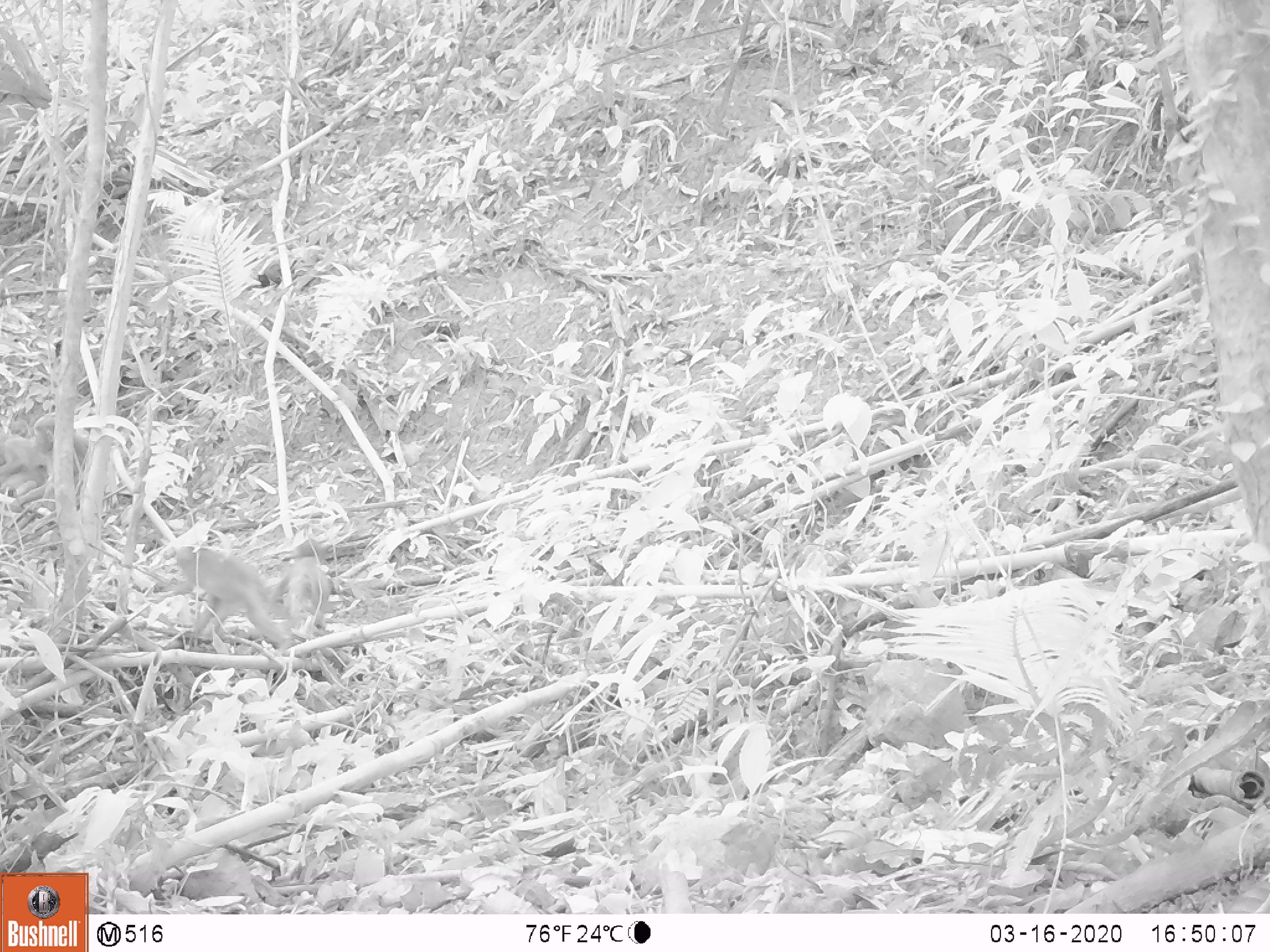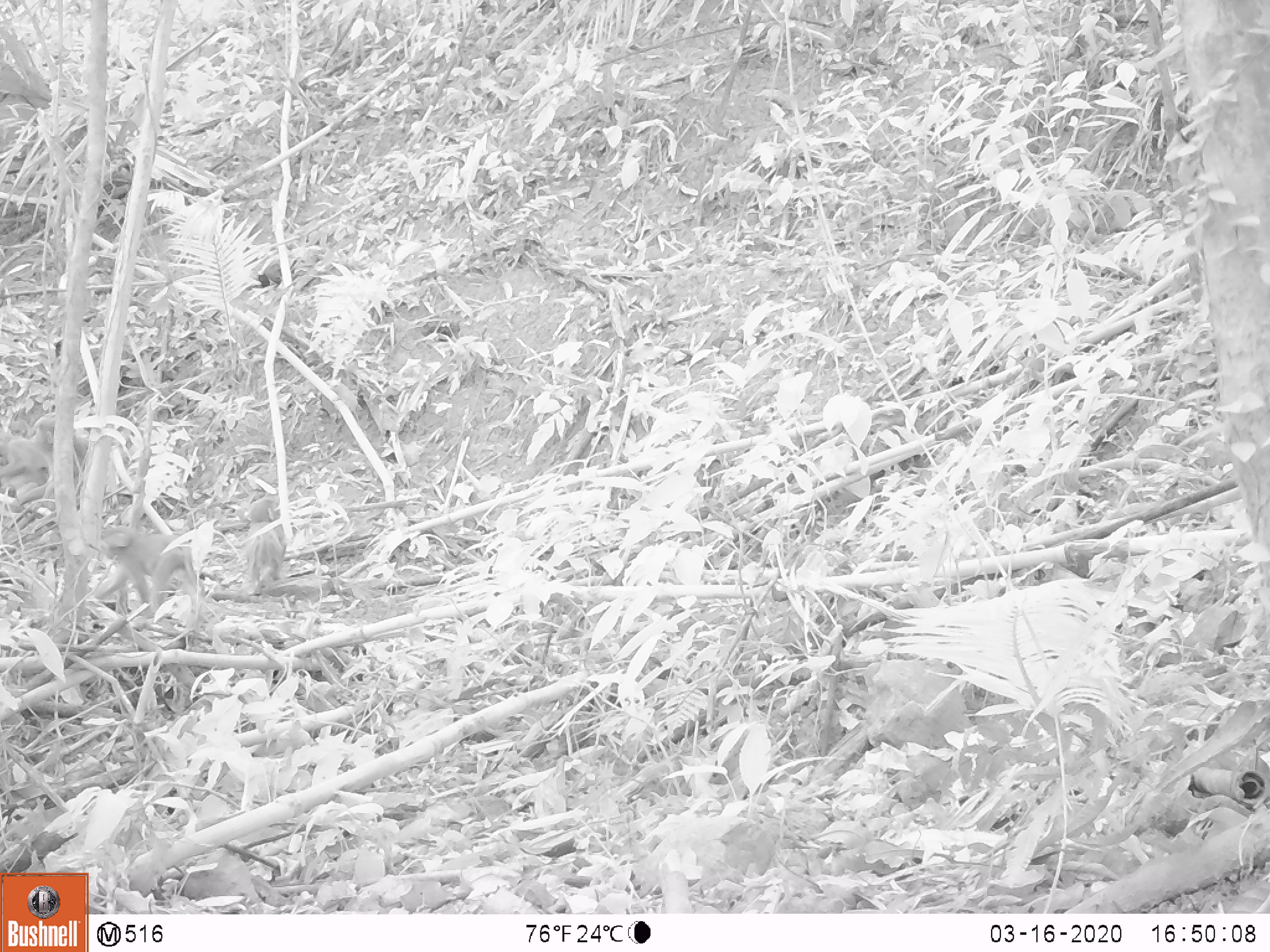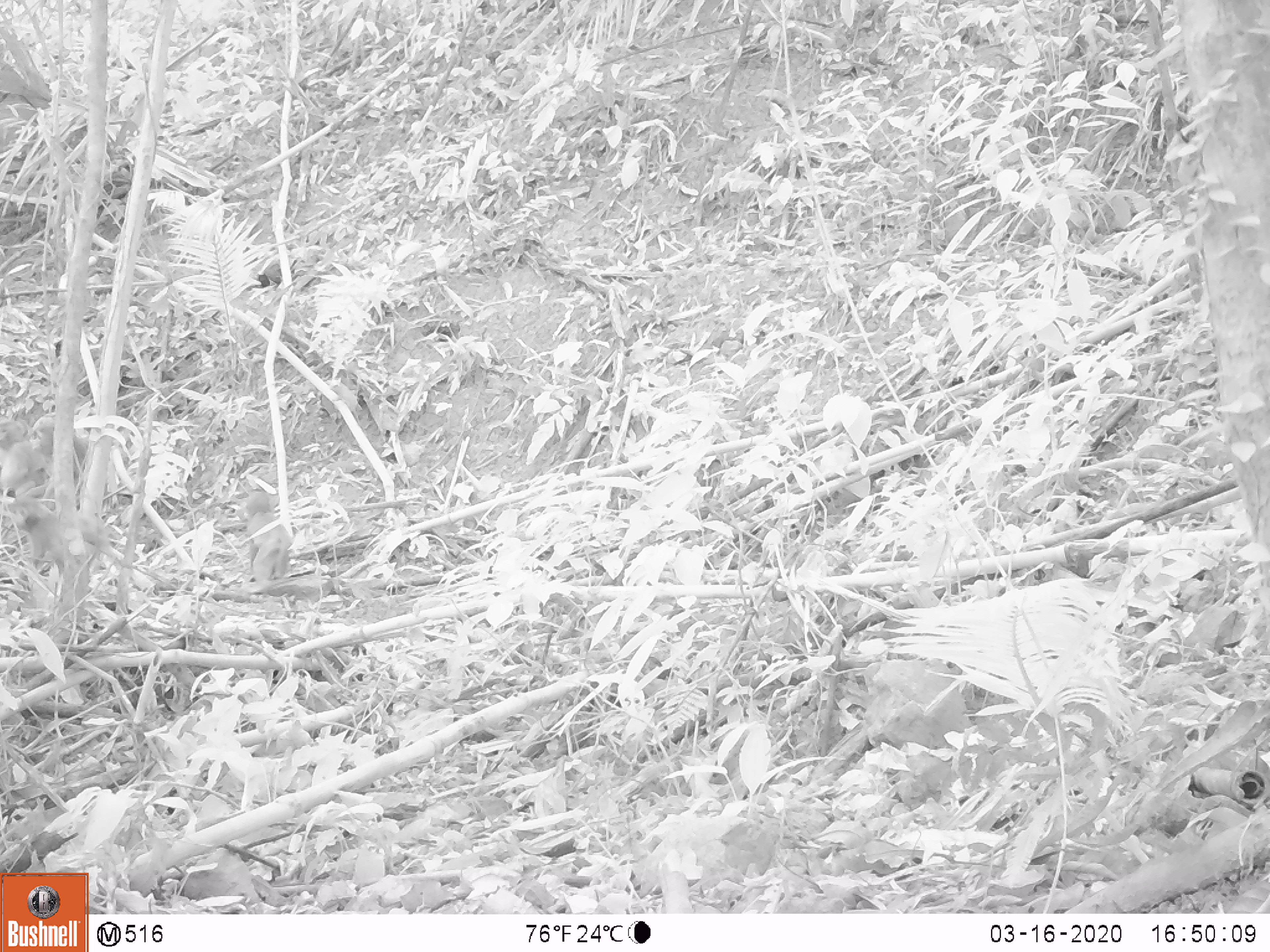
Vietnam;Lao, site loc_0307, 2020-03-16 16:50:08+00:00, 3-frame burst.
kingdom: Animalia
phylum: Chordata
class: Mammalia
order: Primates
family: Cercopithecidae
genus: Macaca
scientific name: Macaca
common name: macaques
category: assam or rhesus macaque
Assam or rhesus macaque (macaques) (Macaca). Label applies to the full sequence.